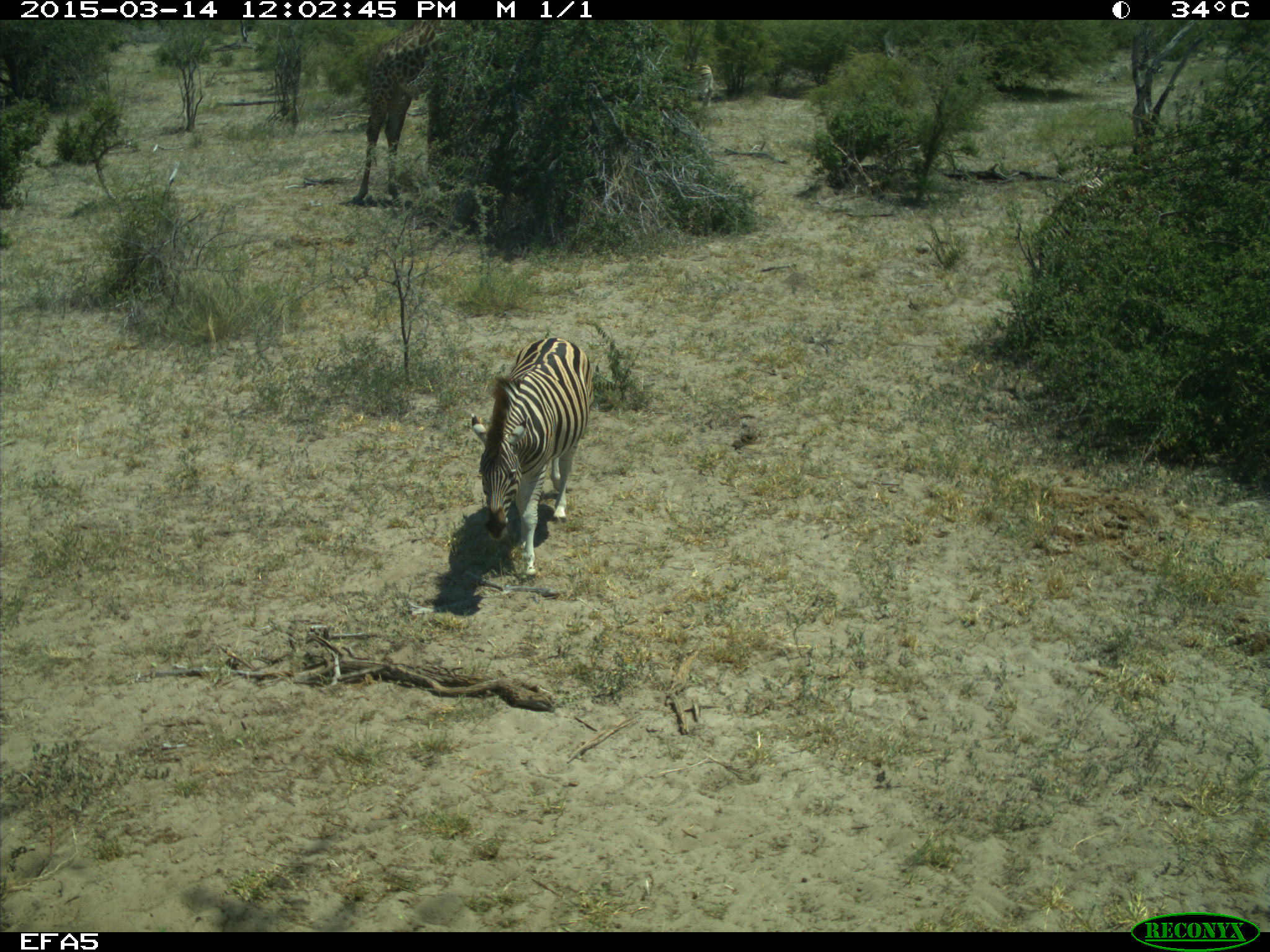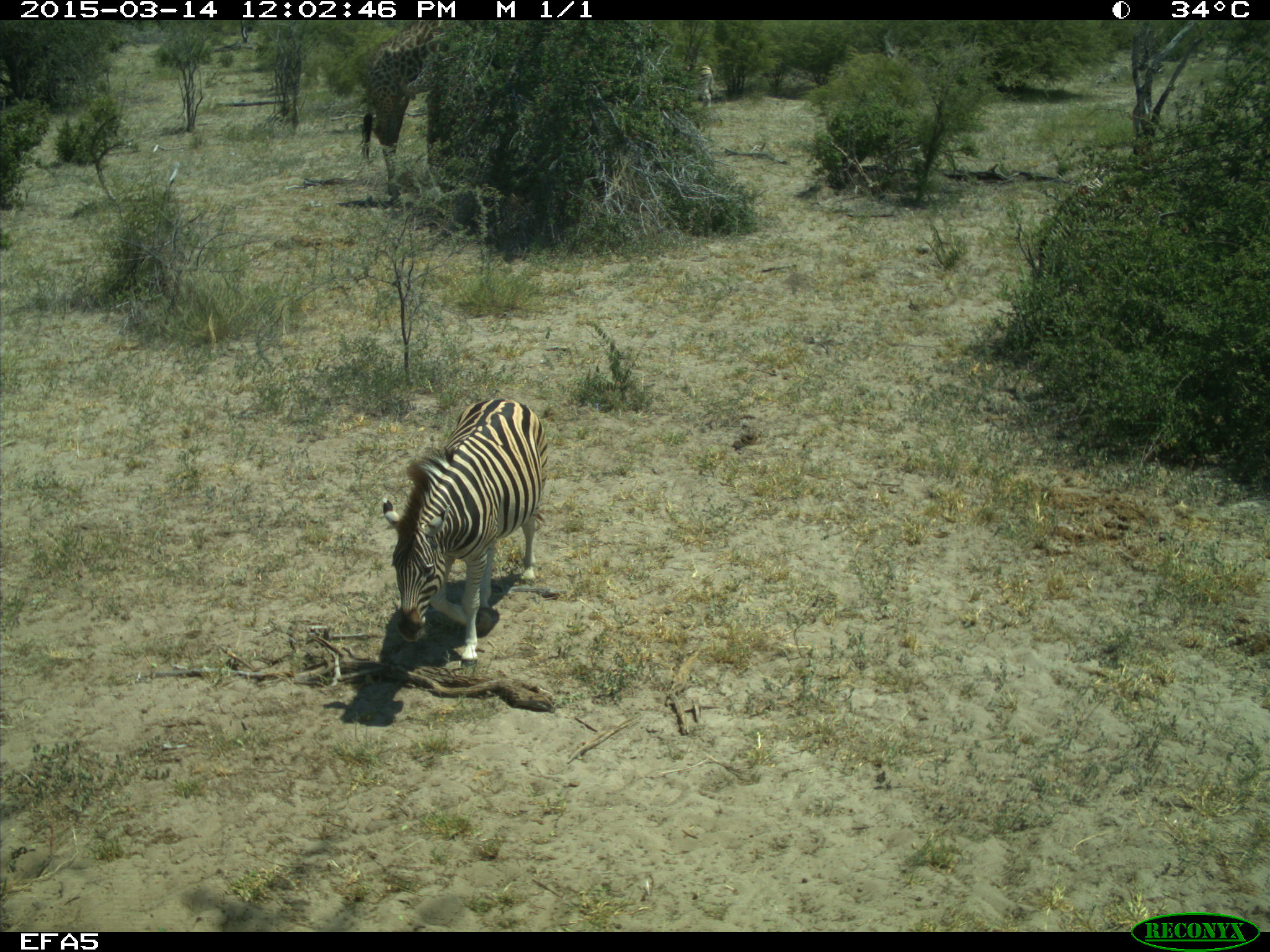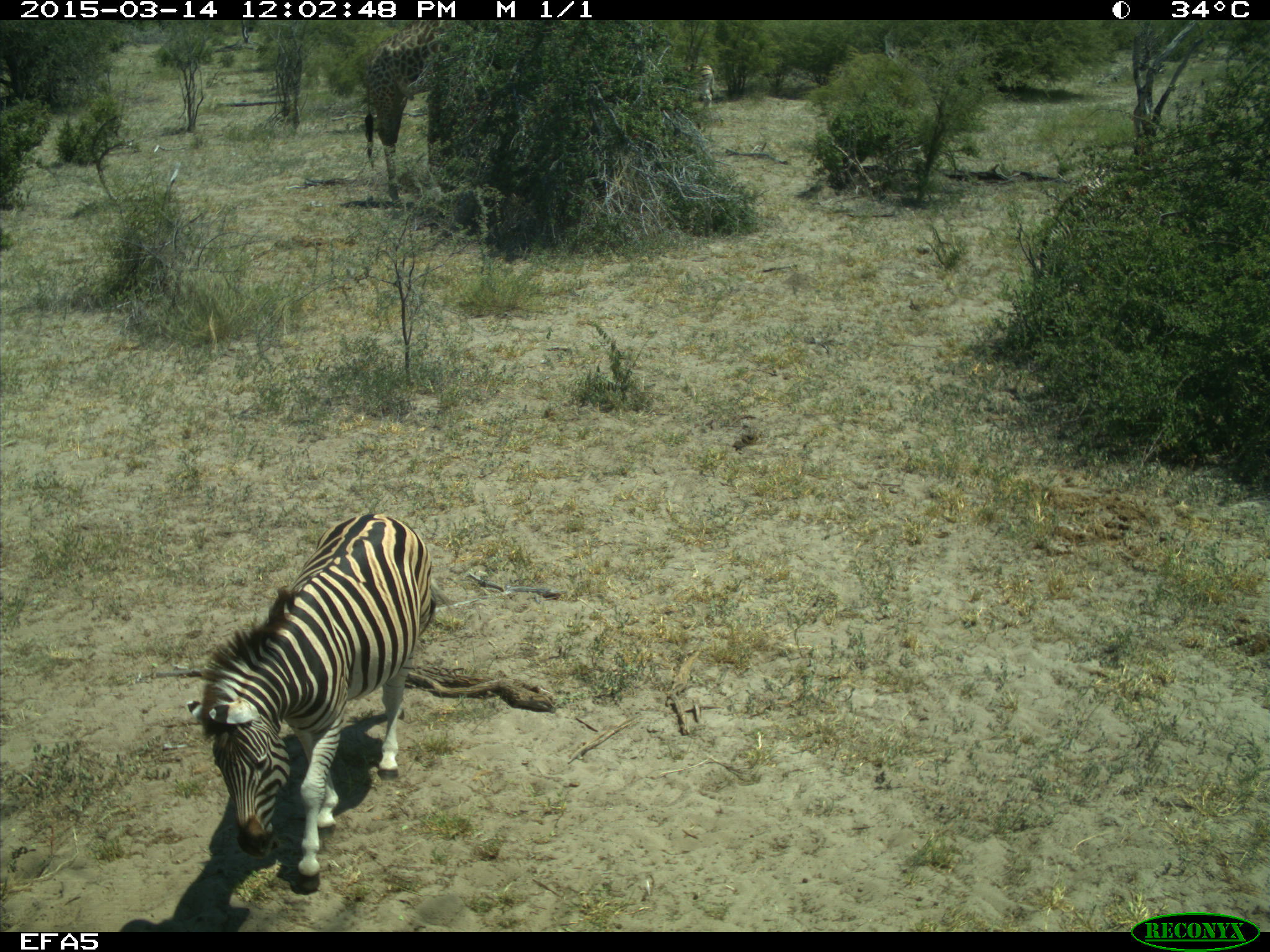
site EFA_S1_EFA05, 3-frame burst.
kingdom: Animalia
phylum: Chordata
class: Mammalia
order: Perissodactyla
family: Equidae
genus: Equus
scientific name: Equus quagga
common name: plains zebra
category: zebraplains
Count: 1.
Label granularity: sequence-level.